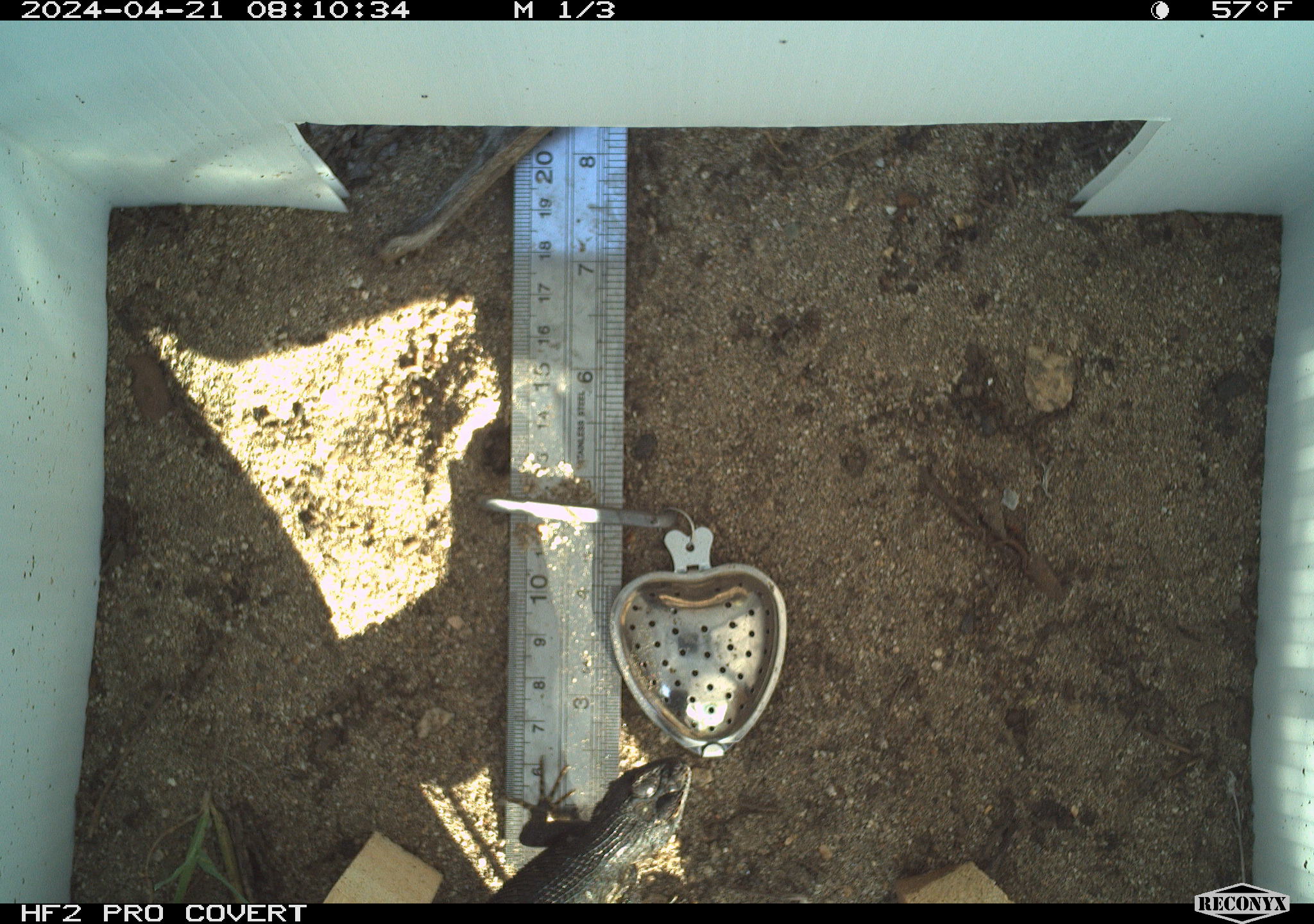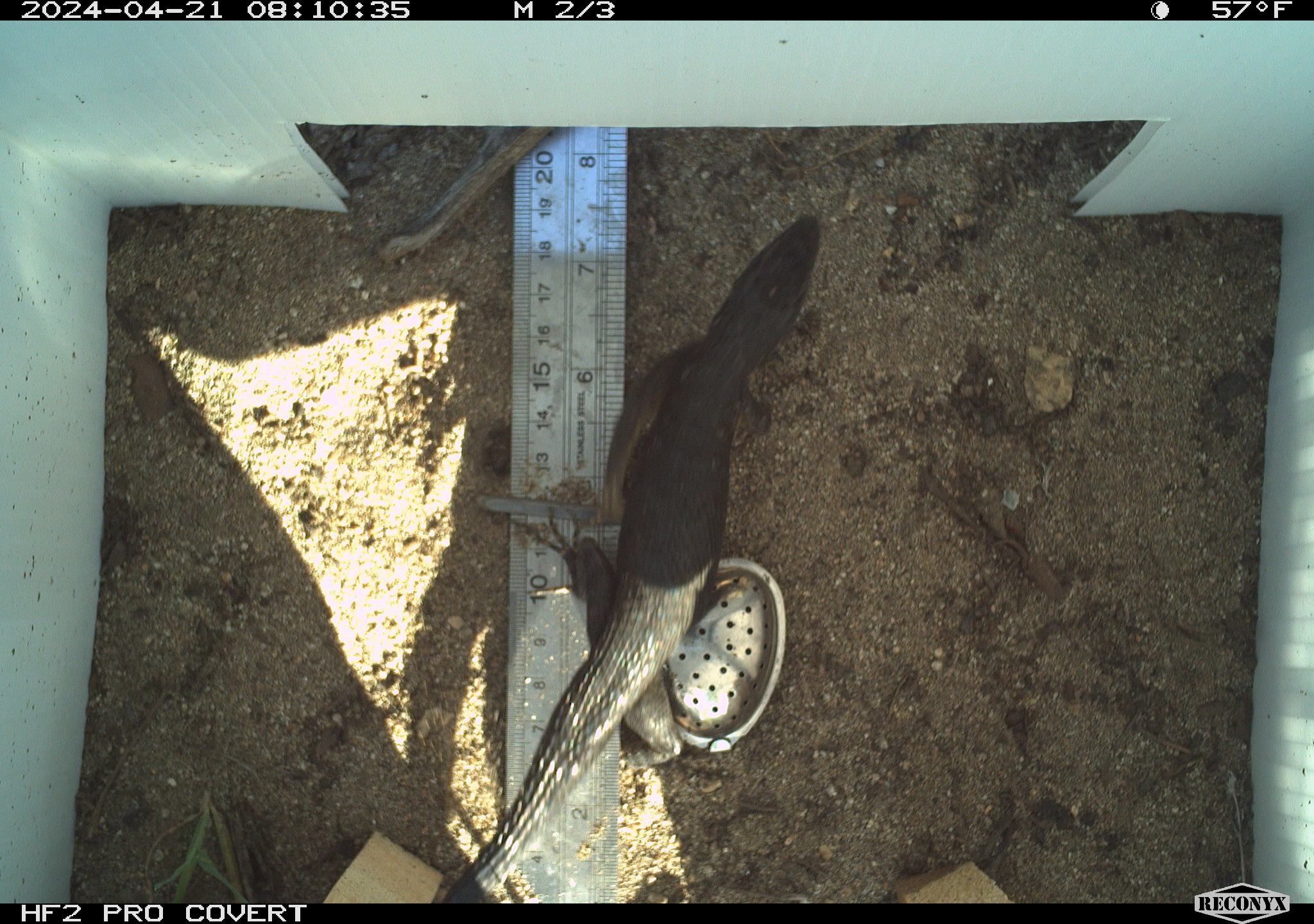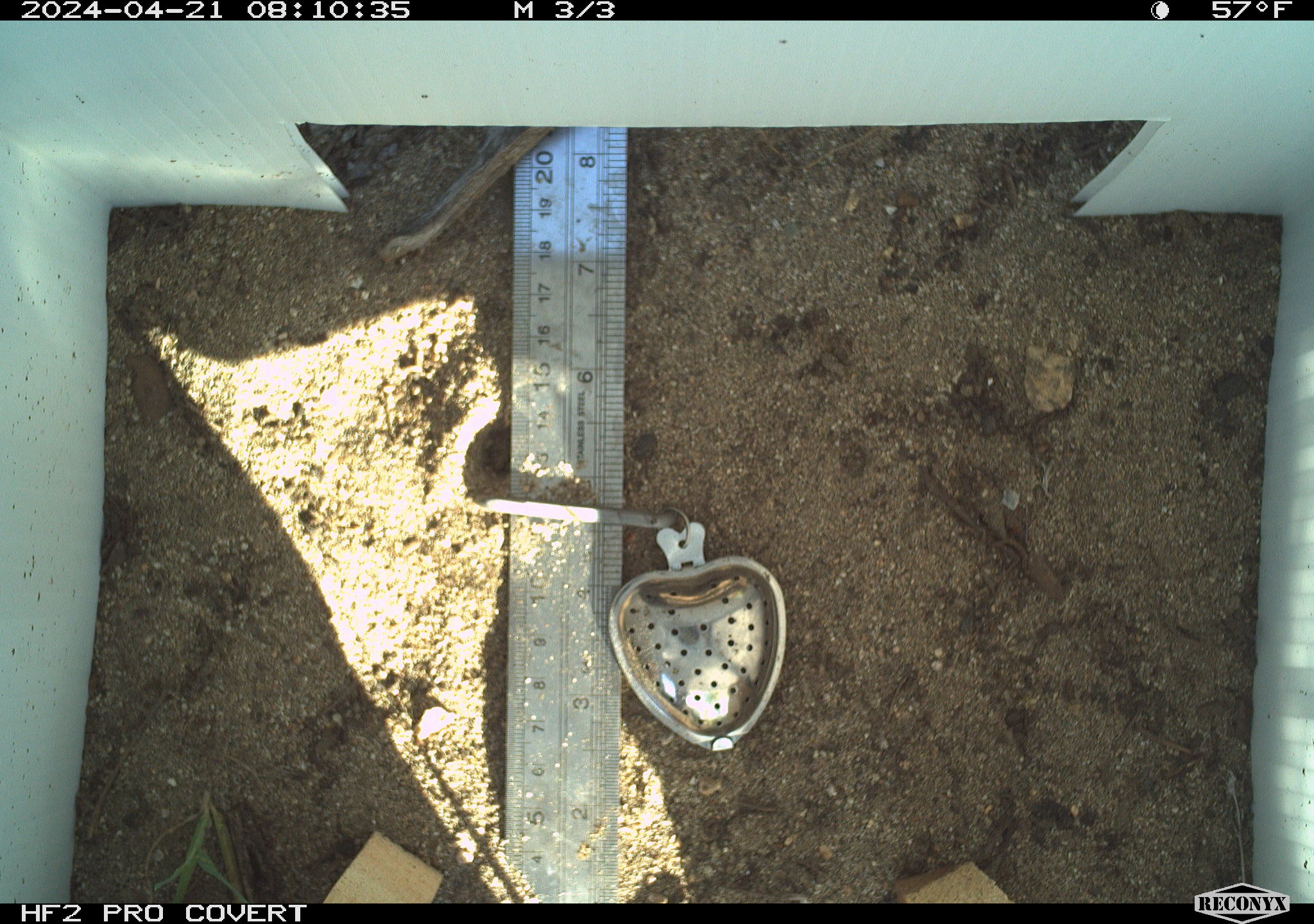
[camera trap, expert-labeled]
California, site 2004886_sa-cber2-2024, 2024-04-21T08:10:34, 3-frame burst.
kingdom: Animalia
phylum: Chordata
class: Reptilia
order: Squamata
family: Phrynosomatidae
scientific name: Phrynosomatidae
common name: phrynosomatid lizards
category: phrynosomatidae family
Phrynosomatidae family (phrynosomatid lizards) (Phrynosomatidae).